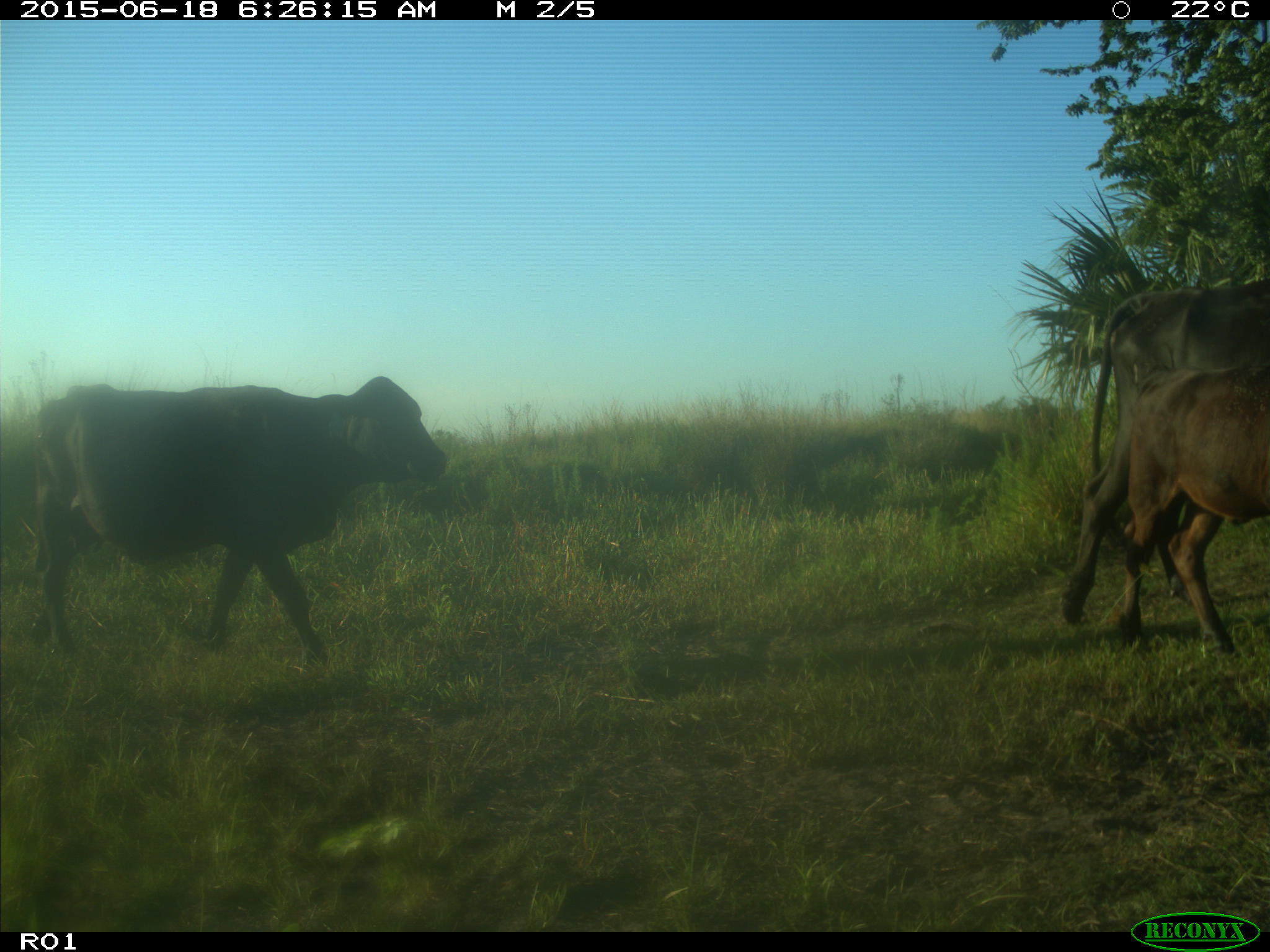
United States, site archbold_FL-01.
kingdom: Animalia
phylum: Chordata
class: Mammalia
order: Artiodactyla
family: Bovidae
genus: Bos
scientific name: Bos taurus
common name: domestic cow